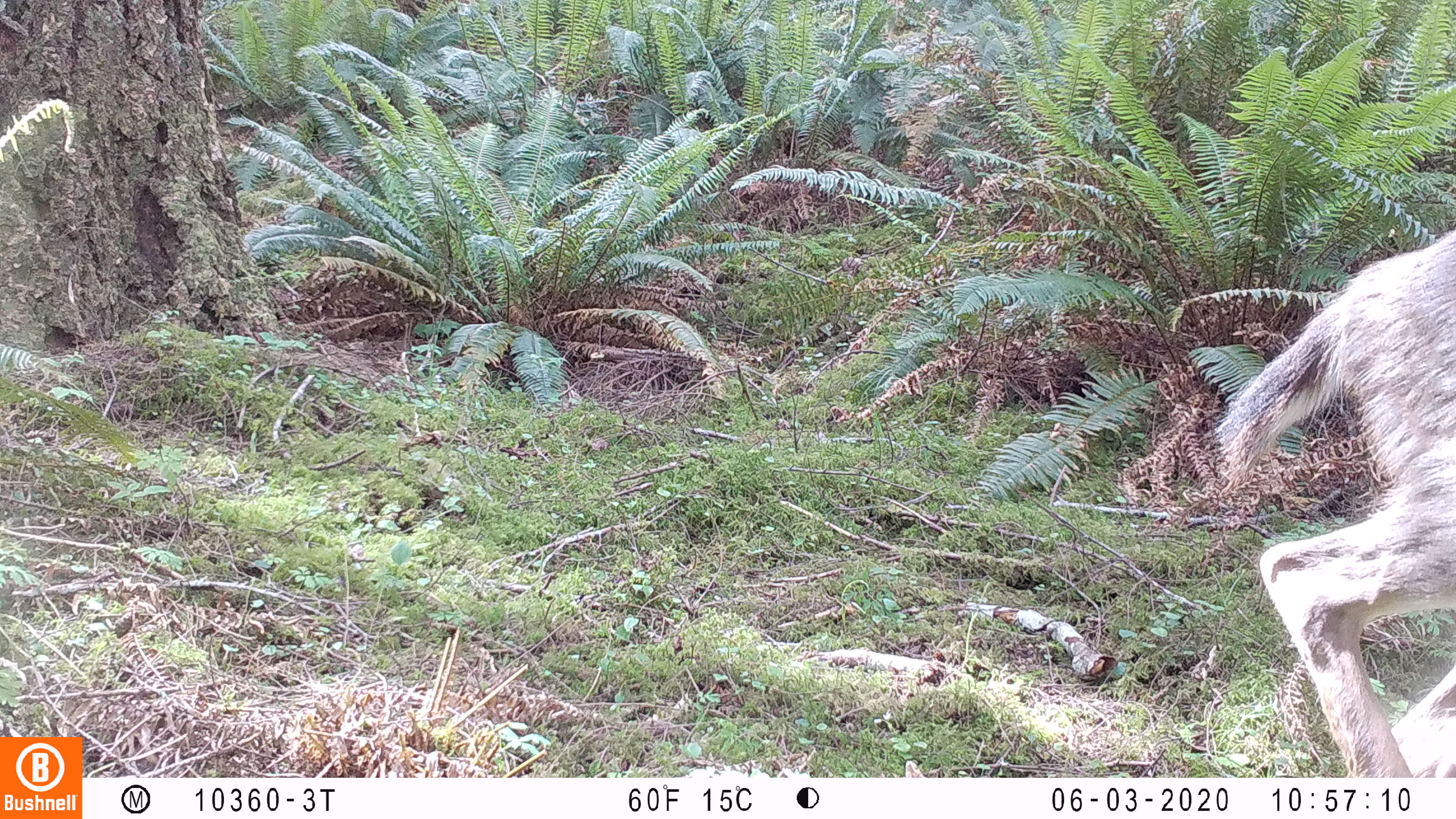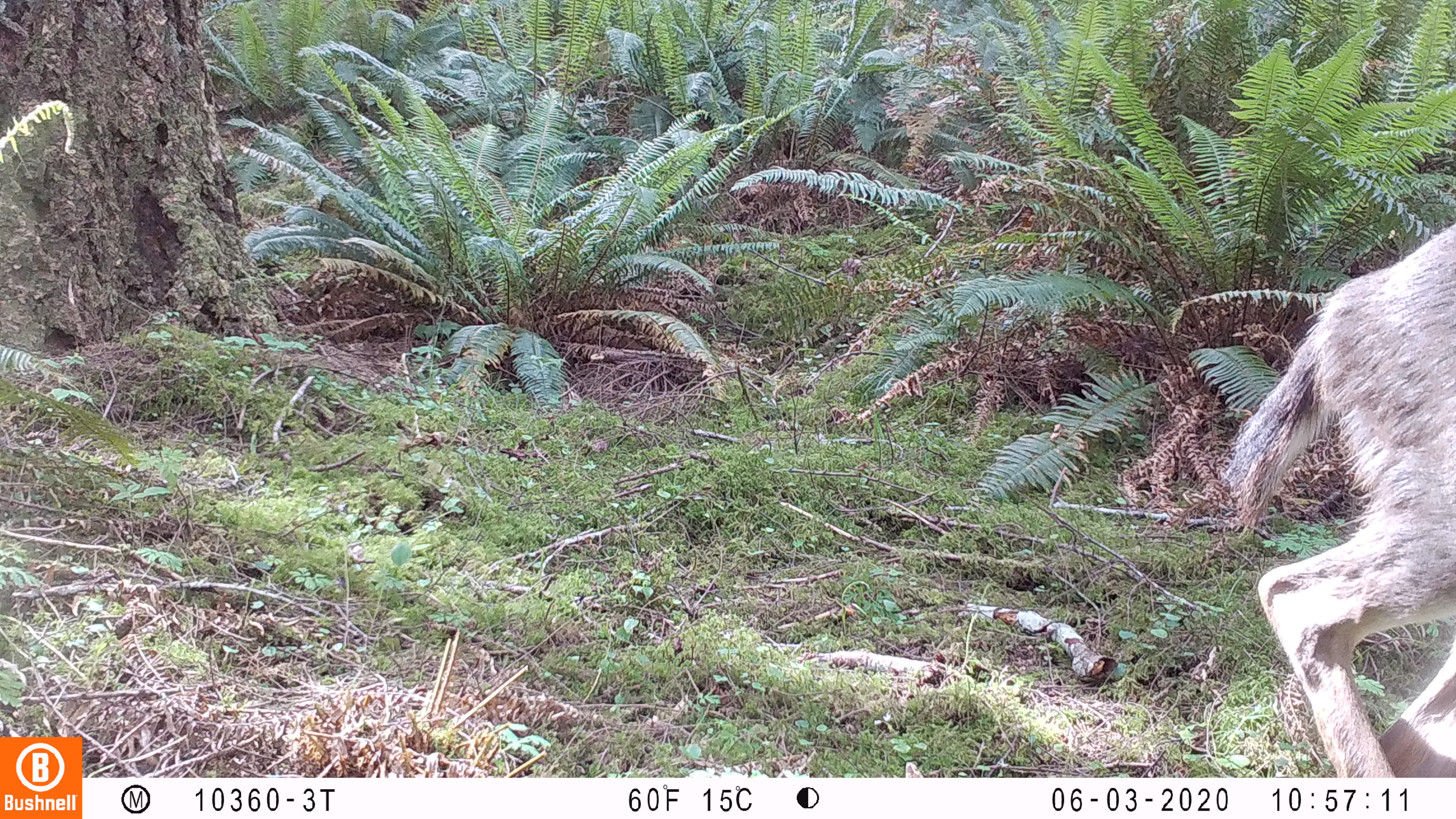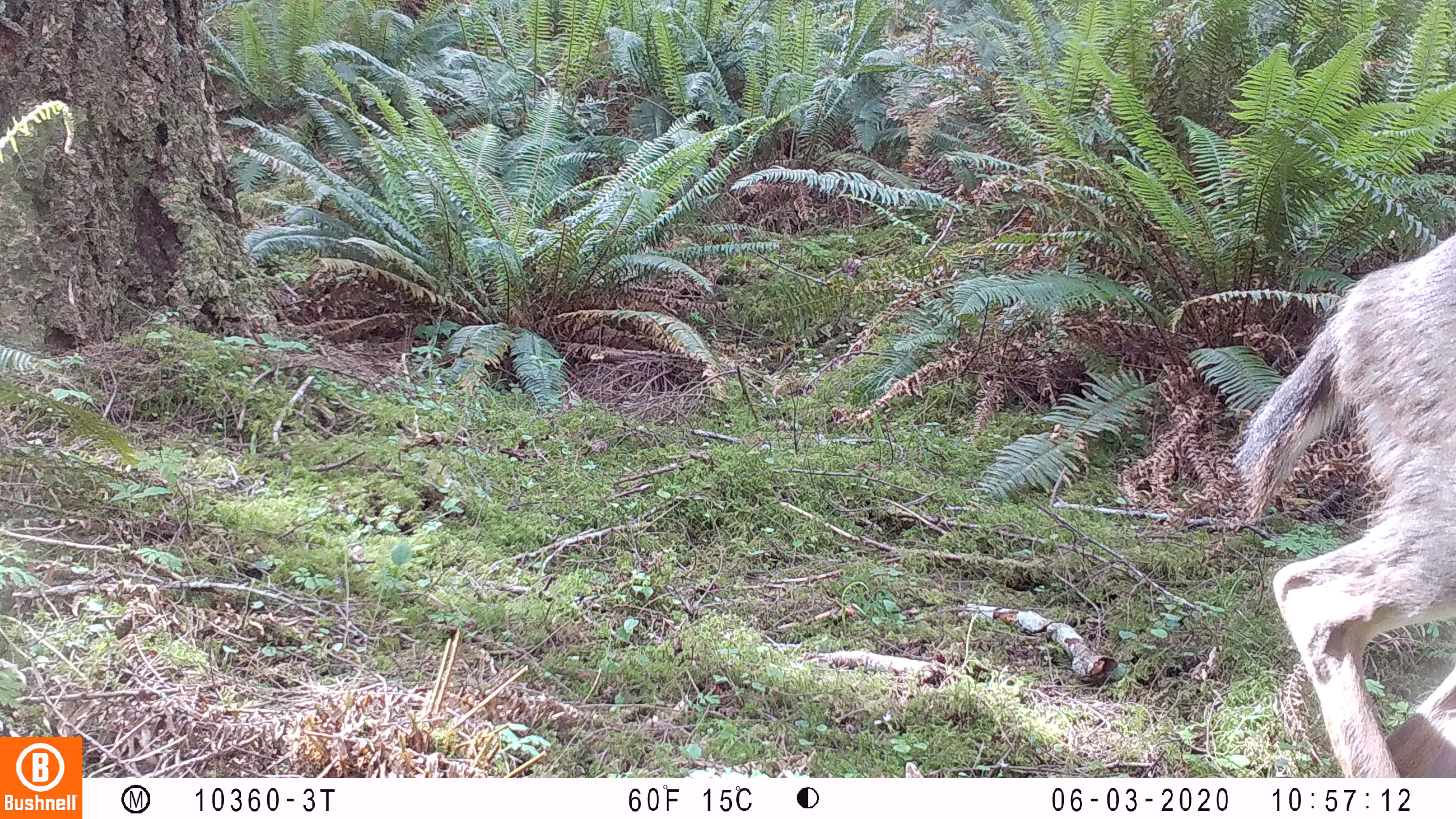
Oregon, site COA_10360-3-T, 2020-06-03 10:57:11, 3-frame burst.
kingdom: Animalia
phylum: Chordata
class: Mammalia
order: Artiodactyla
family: Cervidae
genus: Odocoileus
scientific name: Odocoileus hemionus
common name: black-tailed deer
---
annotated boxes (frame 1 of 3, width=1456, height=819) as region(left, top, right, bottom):
black-tailed deer: region(1199, 215, 1453, 765)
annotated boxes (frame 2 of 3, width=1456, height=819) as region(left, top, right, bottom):
black-tailed deer: region(1218, 213, 1453, 774)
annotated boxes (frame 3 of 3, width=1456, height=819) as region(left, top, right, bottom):
black-tailed deer: region(1229, 224, 1453, 766)